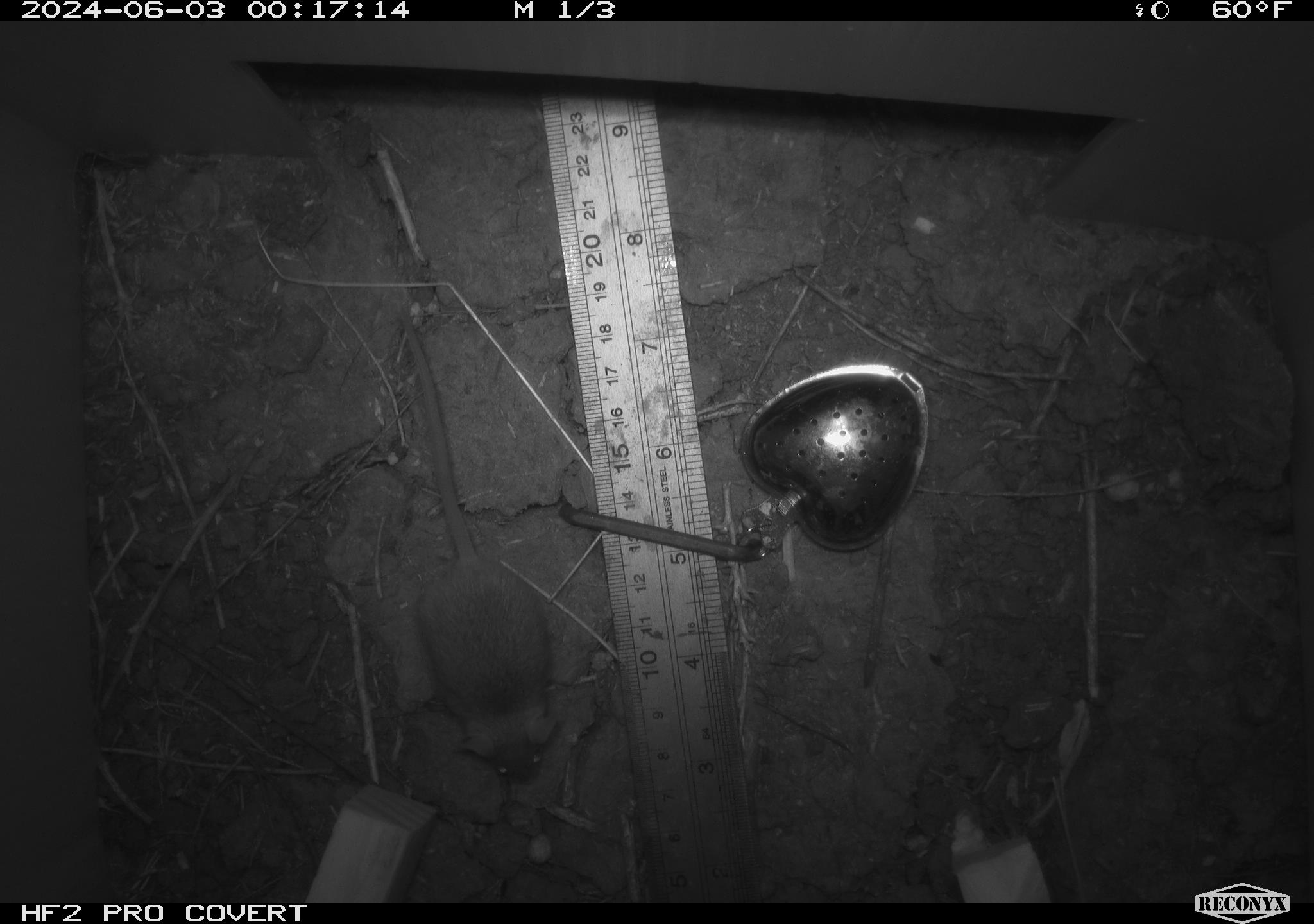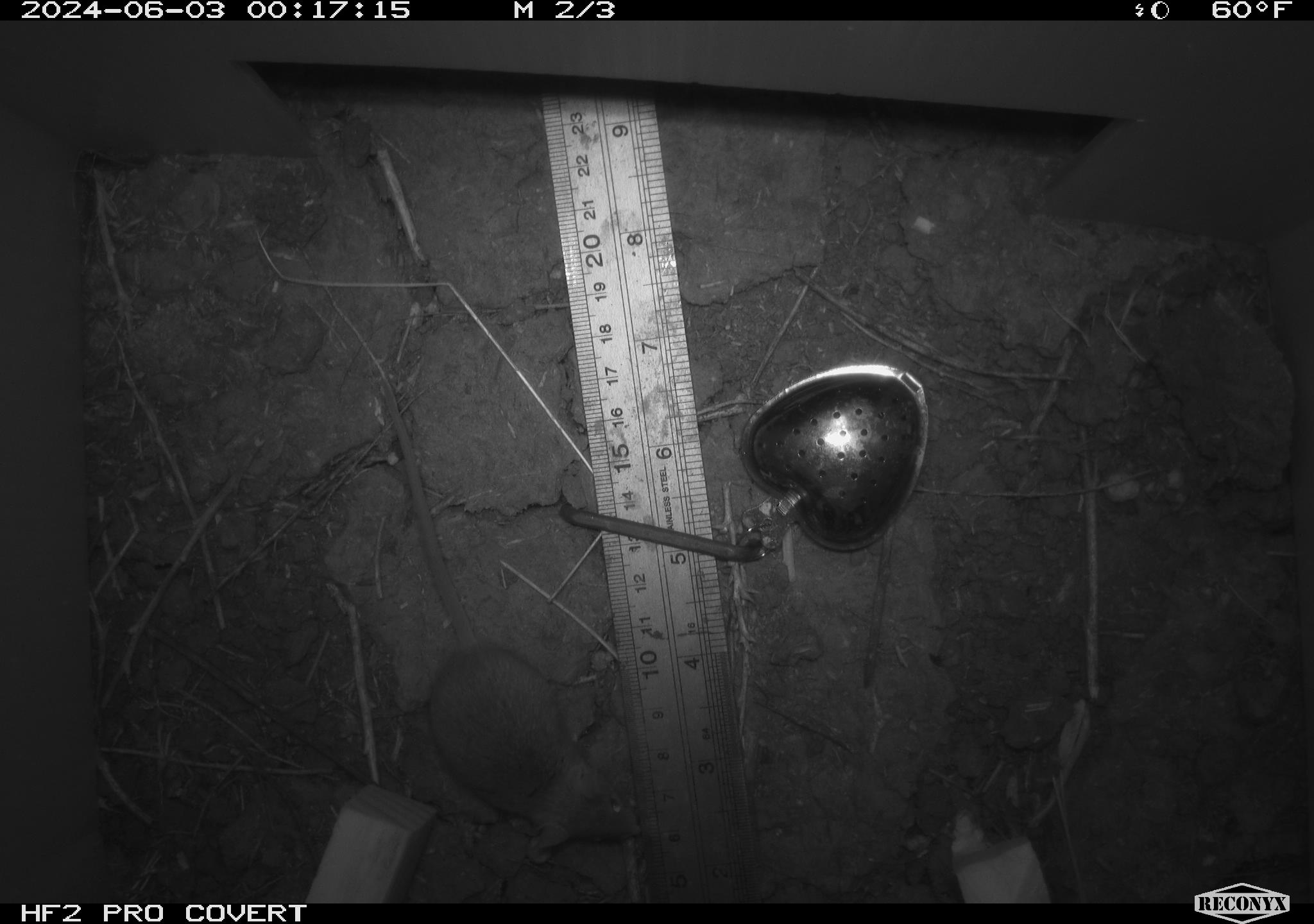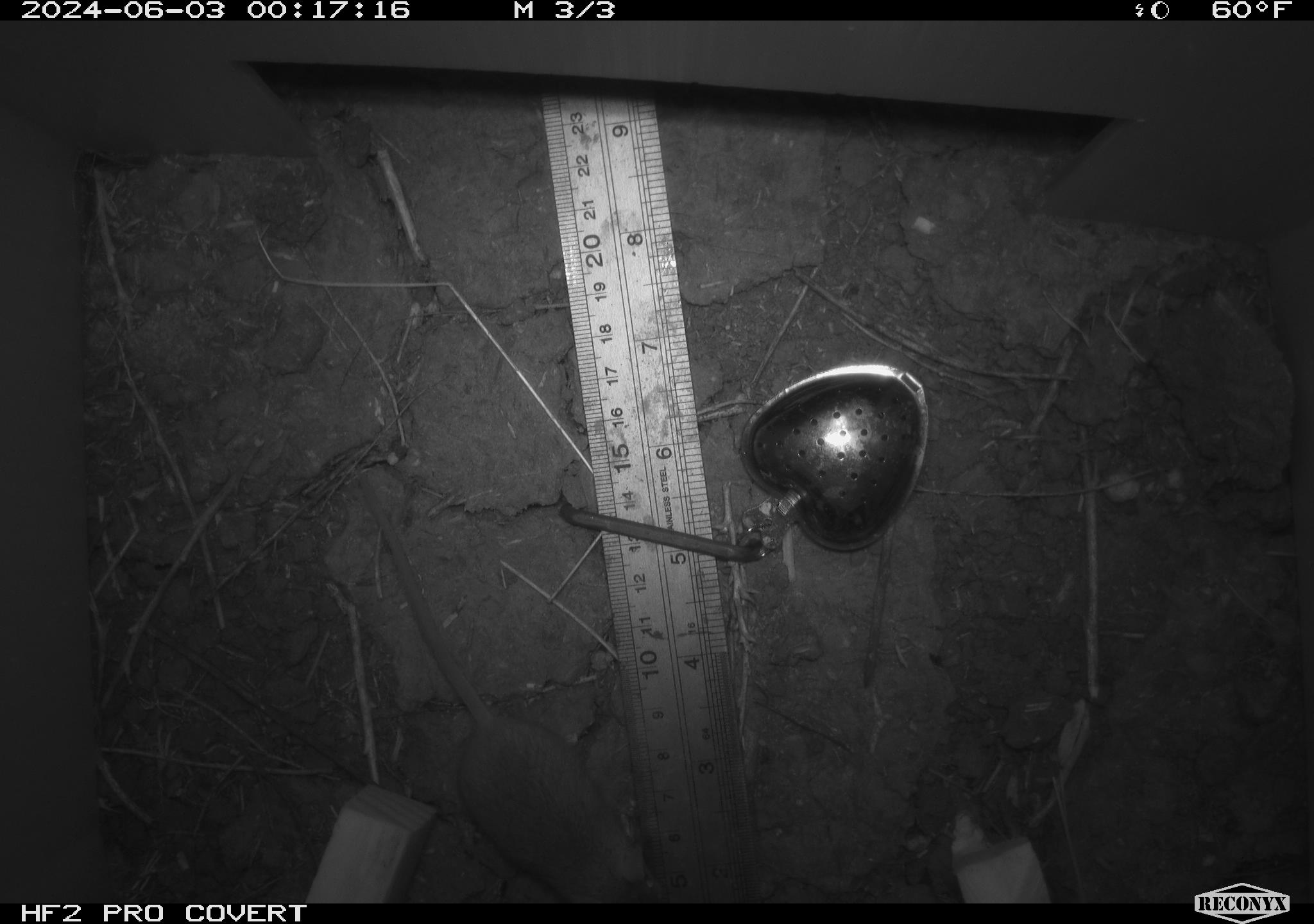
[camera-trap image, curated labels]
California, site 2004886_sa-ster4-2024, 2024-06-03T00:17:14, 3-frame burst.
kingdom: Animalia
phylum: Chordata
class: Mammalia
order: Rodentia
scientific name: Rodentia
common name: mouse species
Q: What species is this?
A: Mouse species (Rodentia).